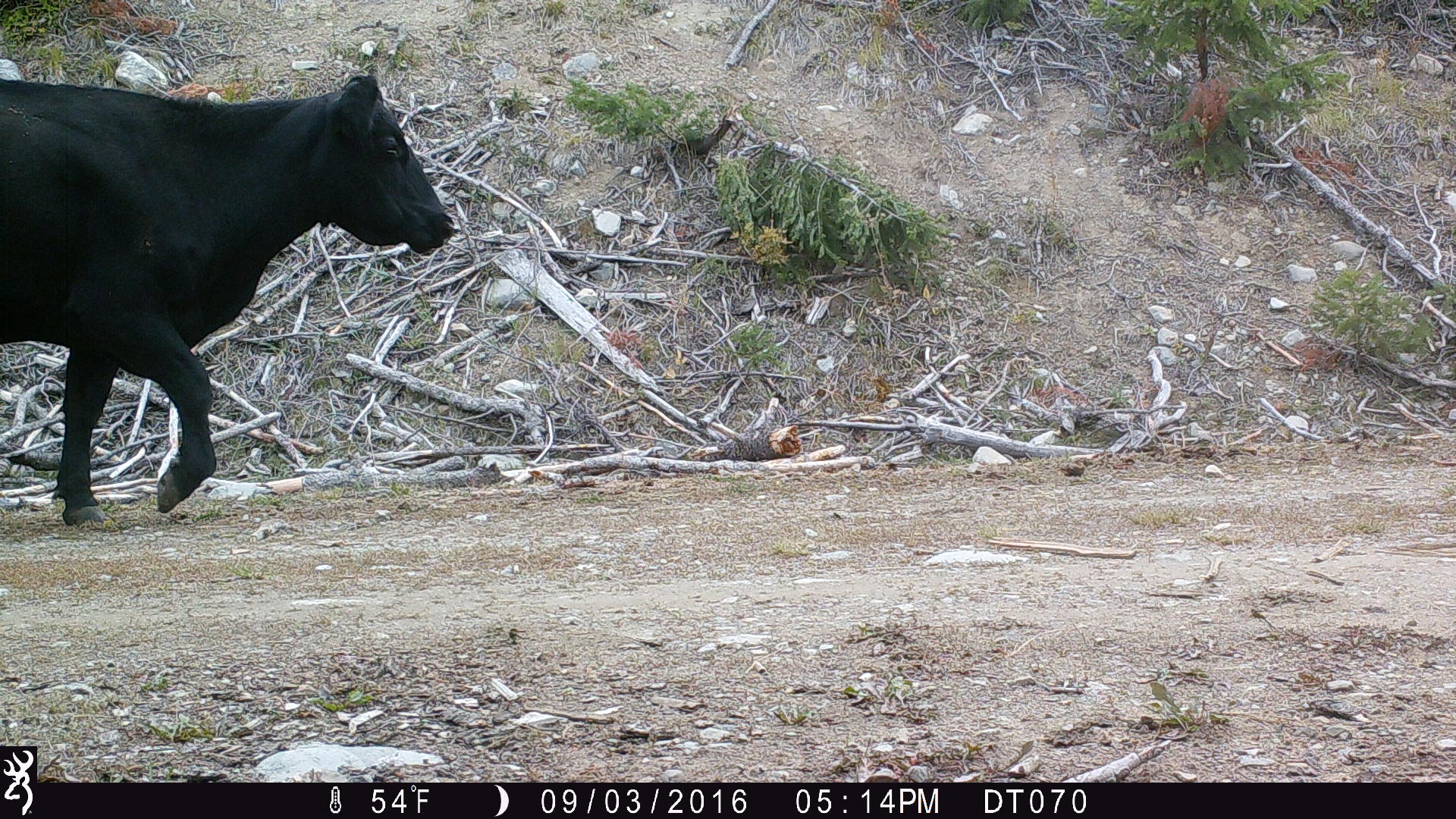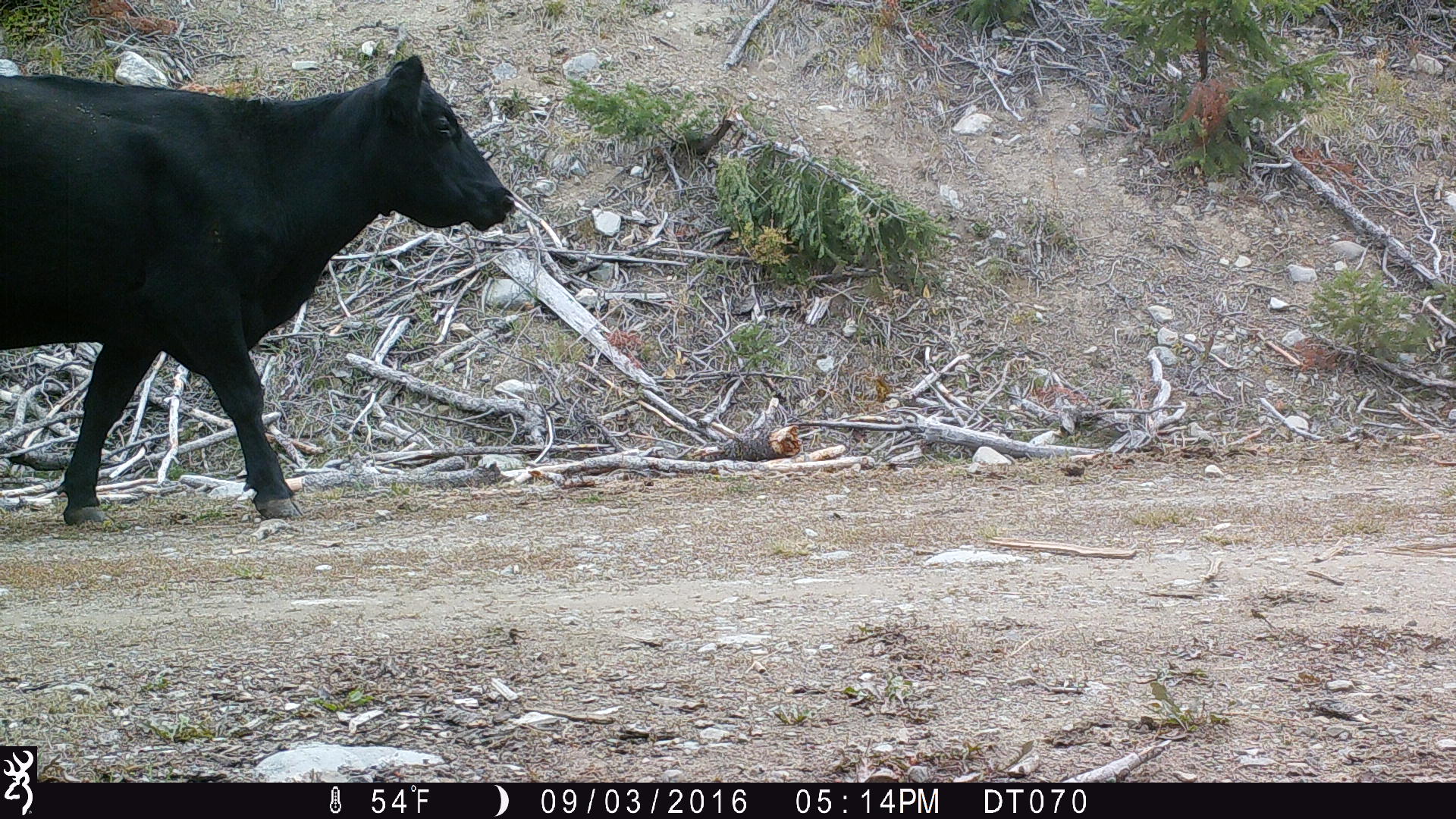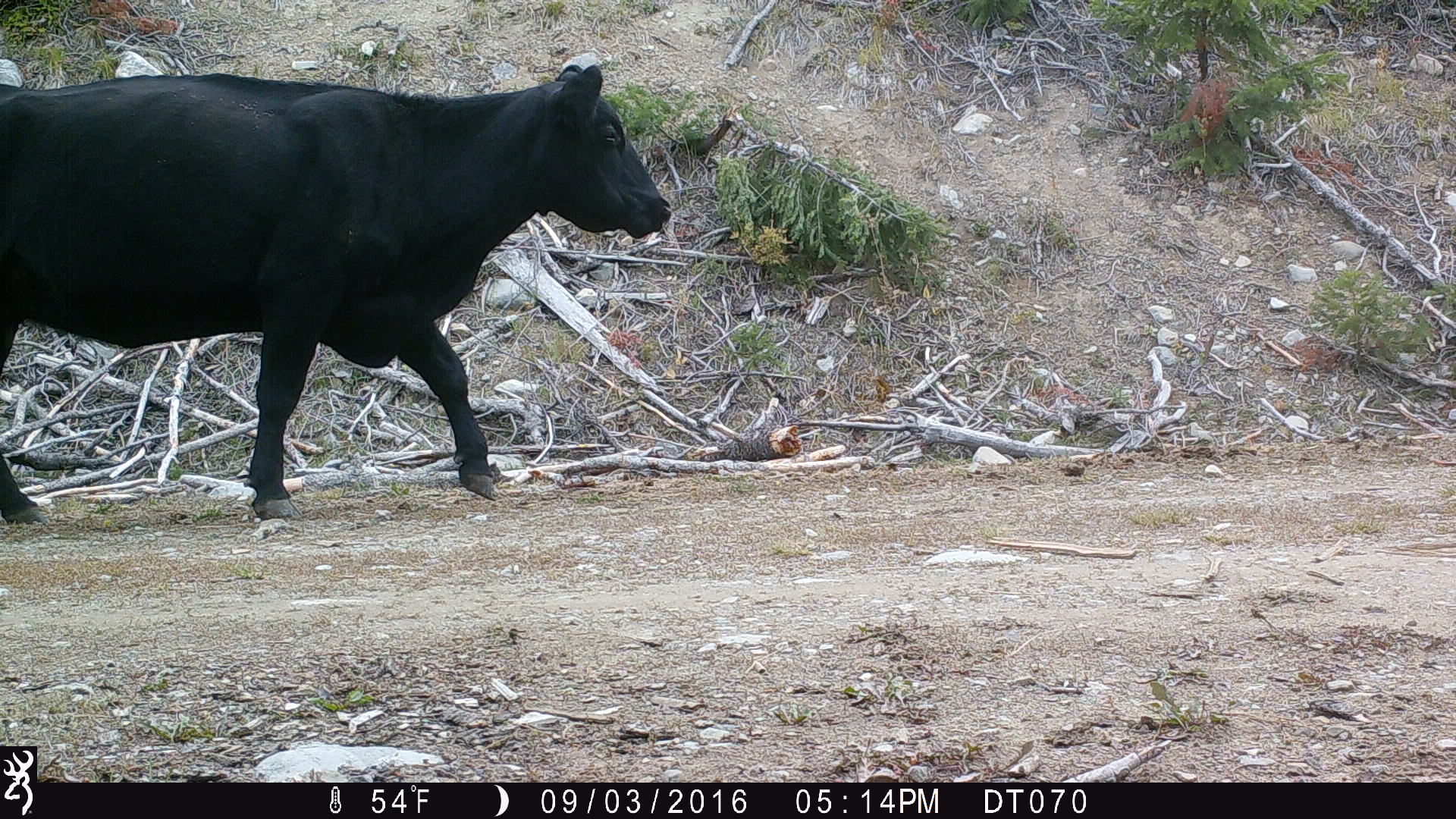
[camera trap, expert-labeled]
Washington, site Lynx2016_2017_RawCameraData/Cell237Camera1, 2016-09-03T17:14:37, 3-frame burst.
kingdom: Animalia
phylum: Chordata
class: Mammalia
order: Artiodactyla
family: Bovidae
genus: Bos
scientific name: Bos taurus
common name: domestic cattle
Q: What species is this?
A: Domestic cattle (Bos taurus).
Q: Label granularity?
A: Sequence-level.